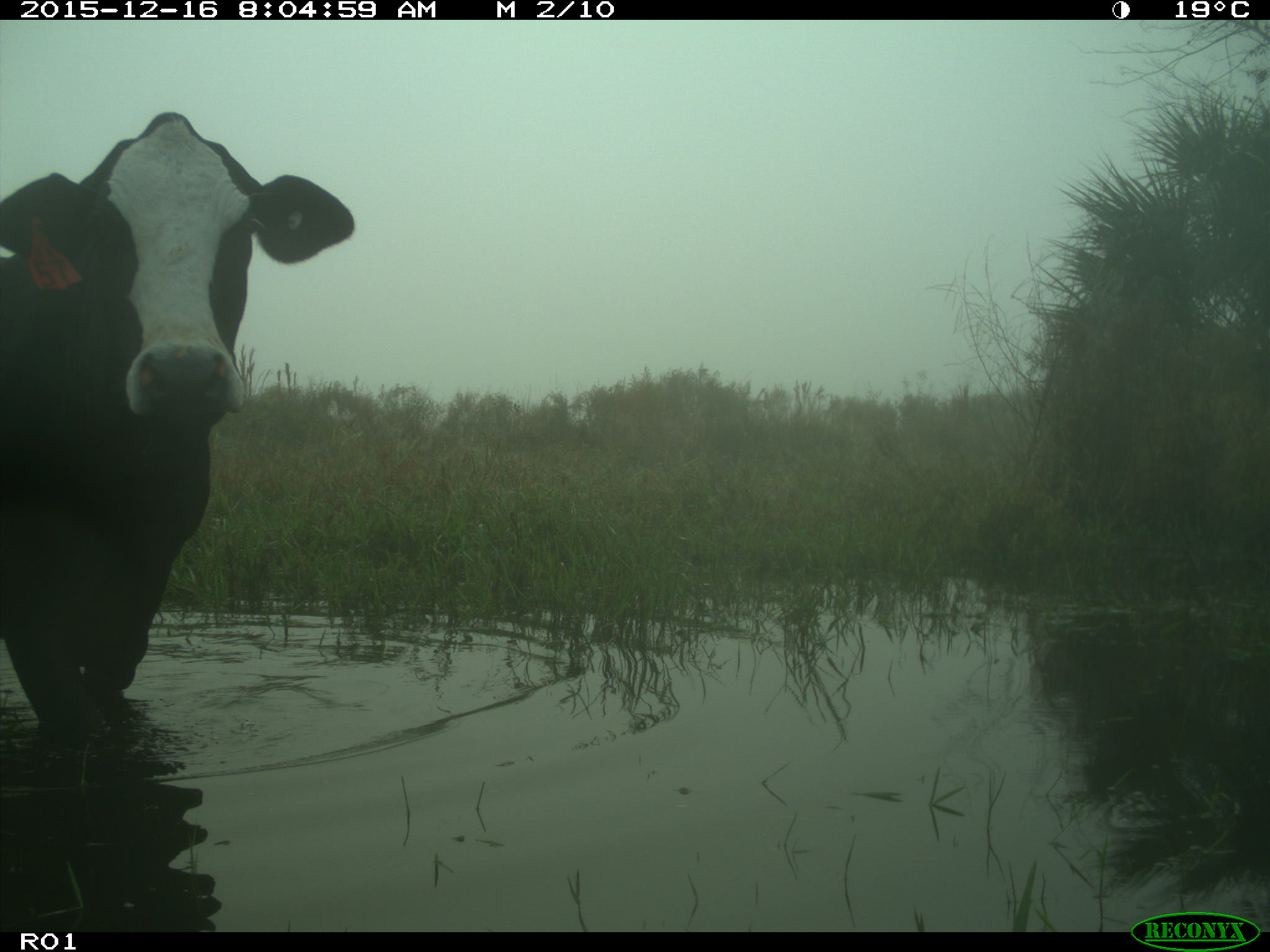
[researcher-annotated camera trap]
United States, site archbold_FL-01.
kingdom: Animalia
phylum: Chordata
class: Mammalia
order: Artiodactyla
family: Bovidae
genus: Bos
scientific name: Bos taurus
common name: domestic cow